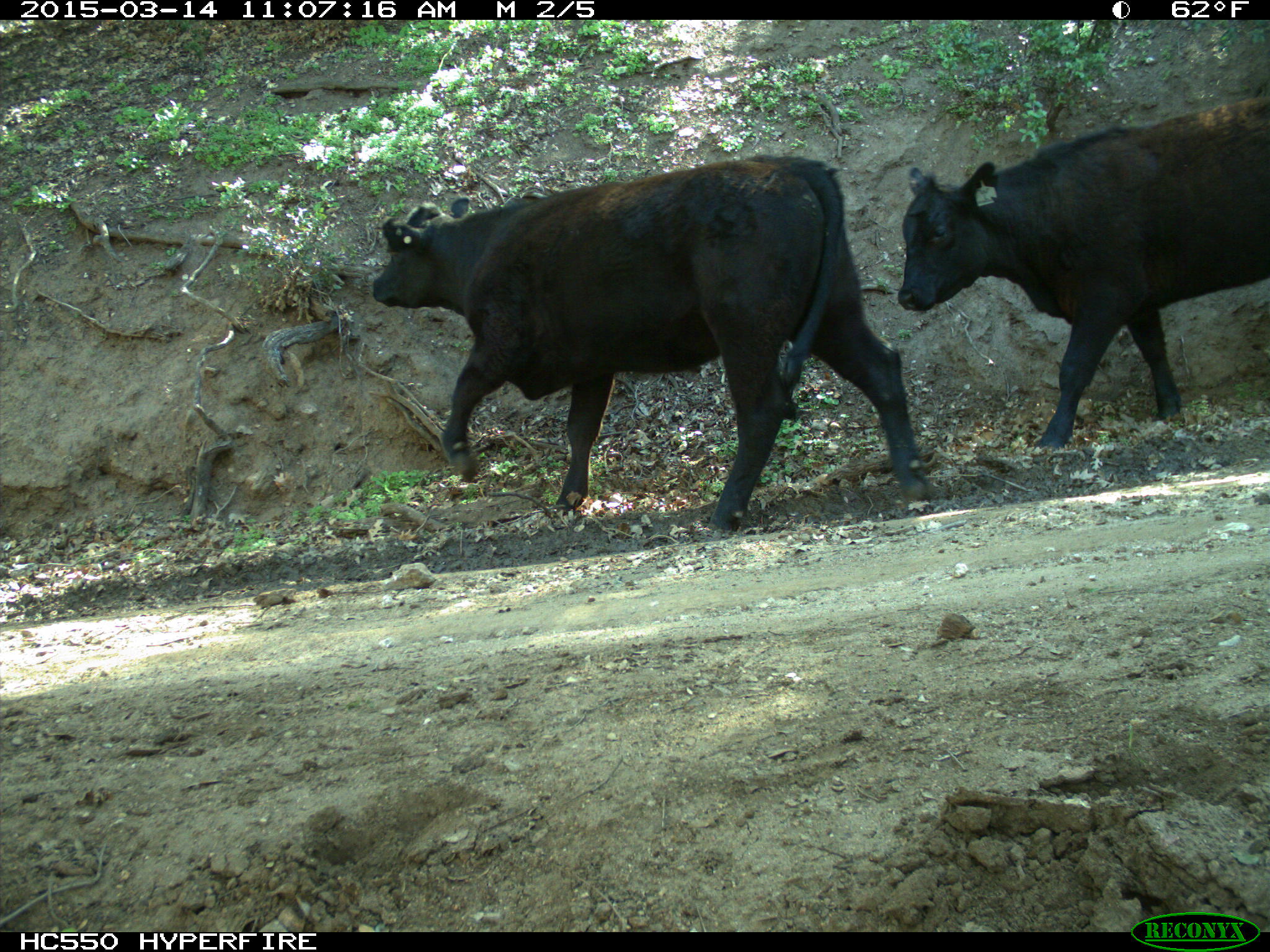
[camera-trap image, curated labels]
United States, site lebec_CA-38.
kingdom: Animalia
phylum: Chordata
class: Mammalia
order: Artiodactyla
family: Bovidae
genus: Bos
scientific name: Bos taurus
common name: domestic cow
Bos taurus (domestic cow).